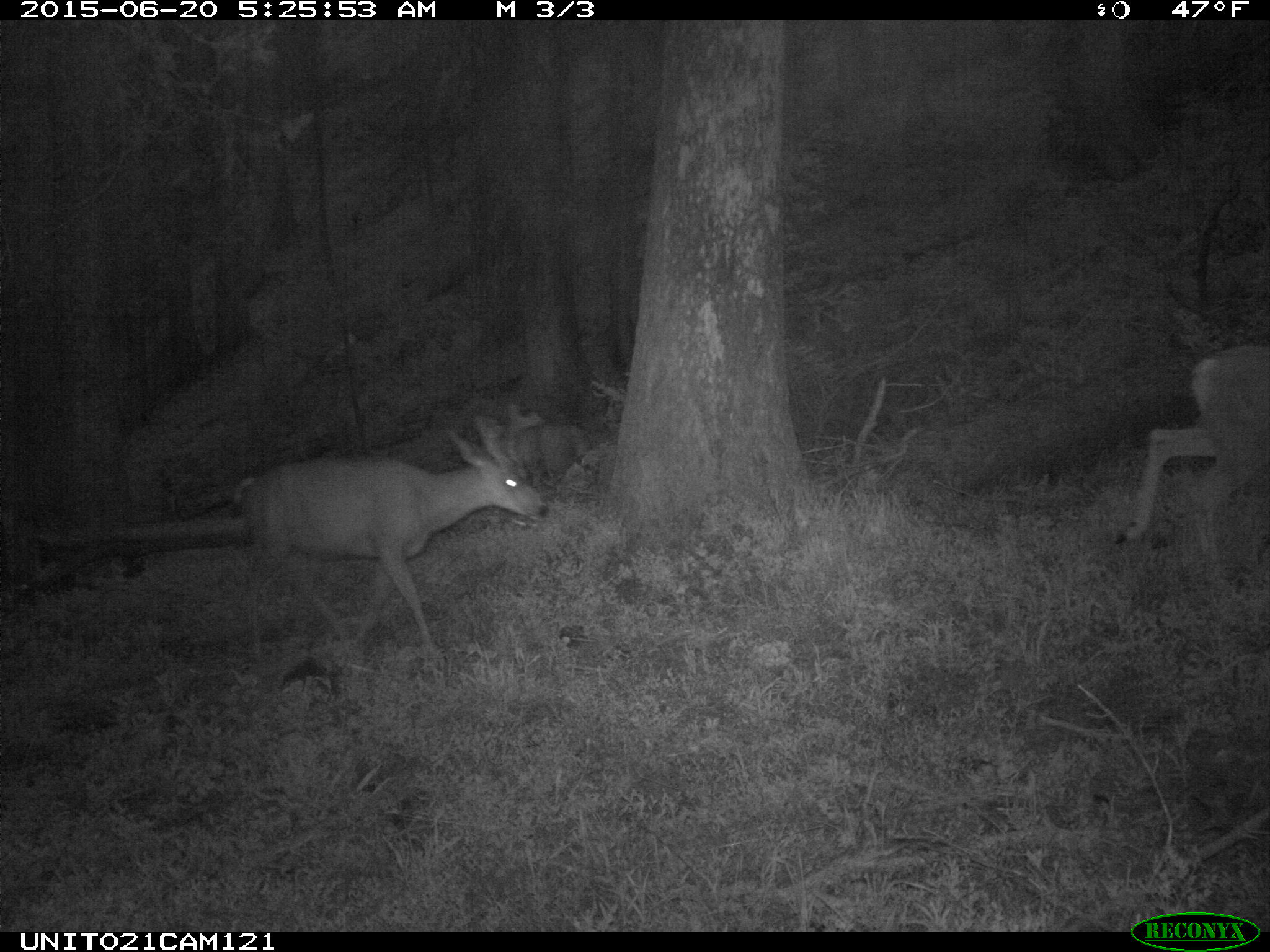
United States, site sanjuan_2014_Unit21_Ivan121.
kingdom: Animalia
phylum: Chordata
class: Mammalia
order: Artiodactyla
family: Cervidae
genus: Odocoileus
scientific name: Odocoileus hemionus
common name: mule deer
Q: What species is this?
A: Odocoileus hemionus (mule deer).